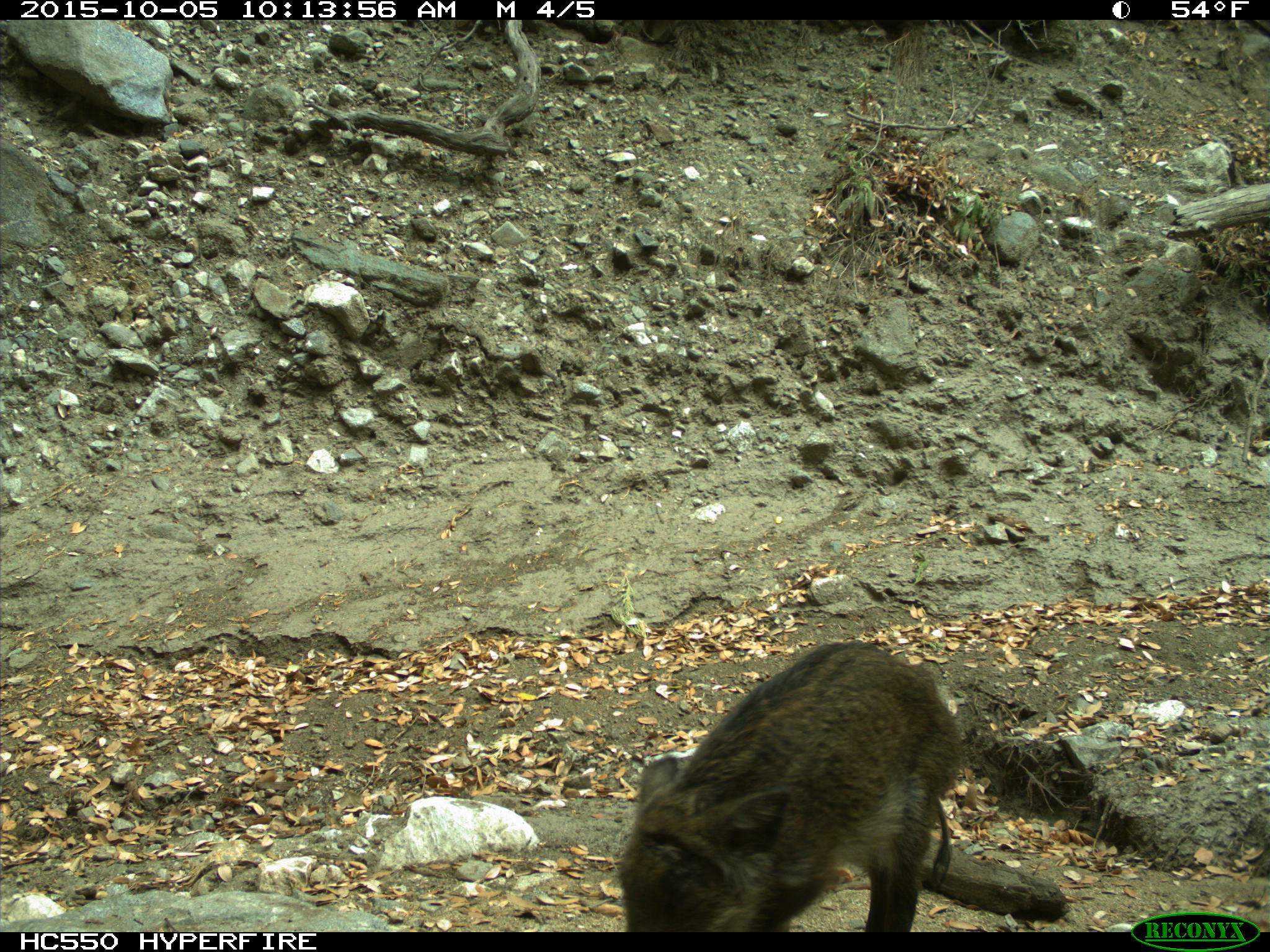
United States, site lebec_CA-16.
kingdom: Animalia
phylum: Chordata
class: Mammalia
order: Artiodactyla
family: Suidae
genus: Sus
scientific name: Sus scrofa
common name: wild boar